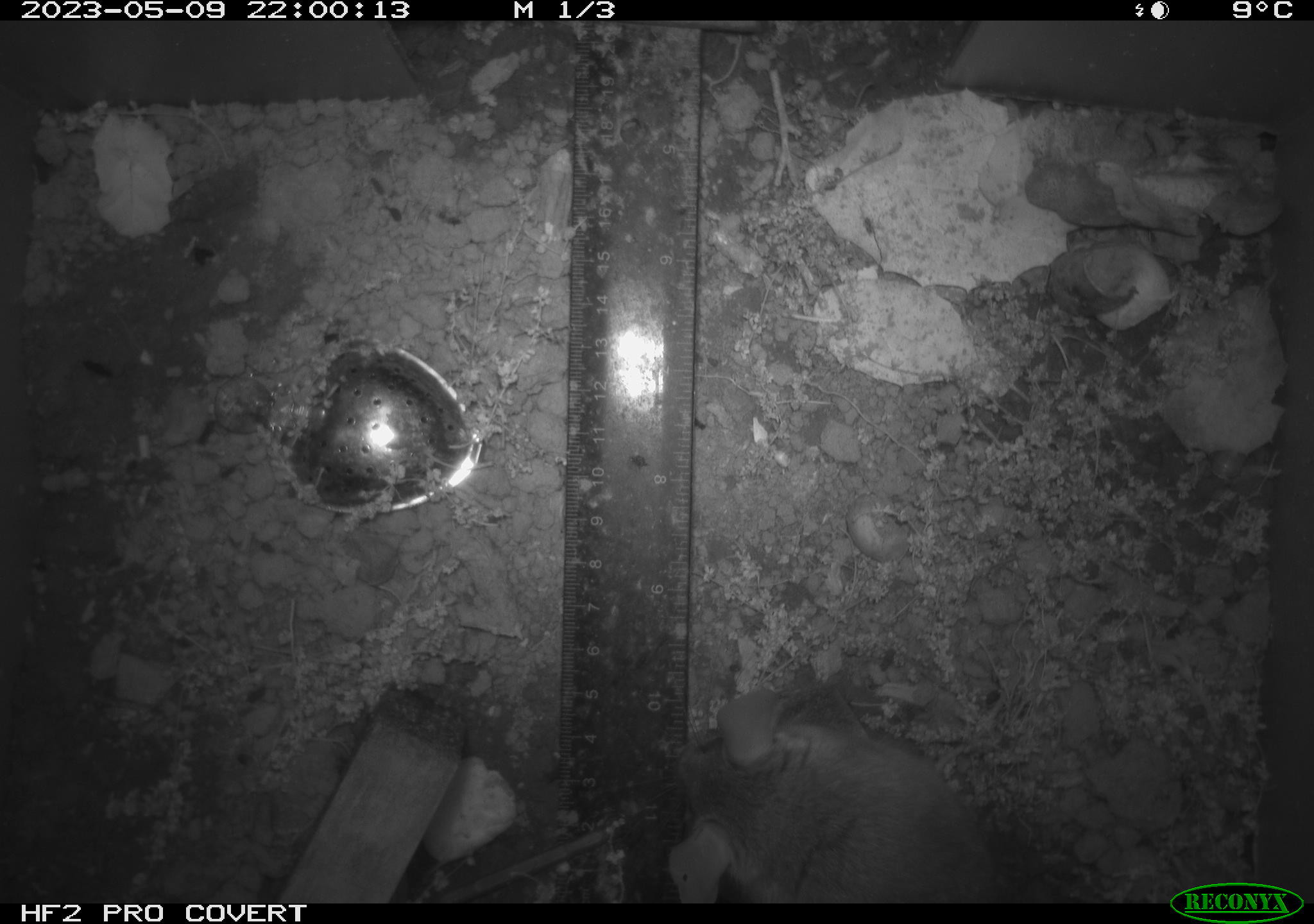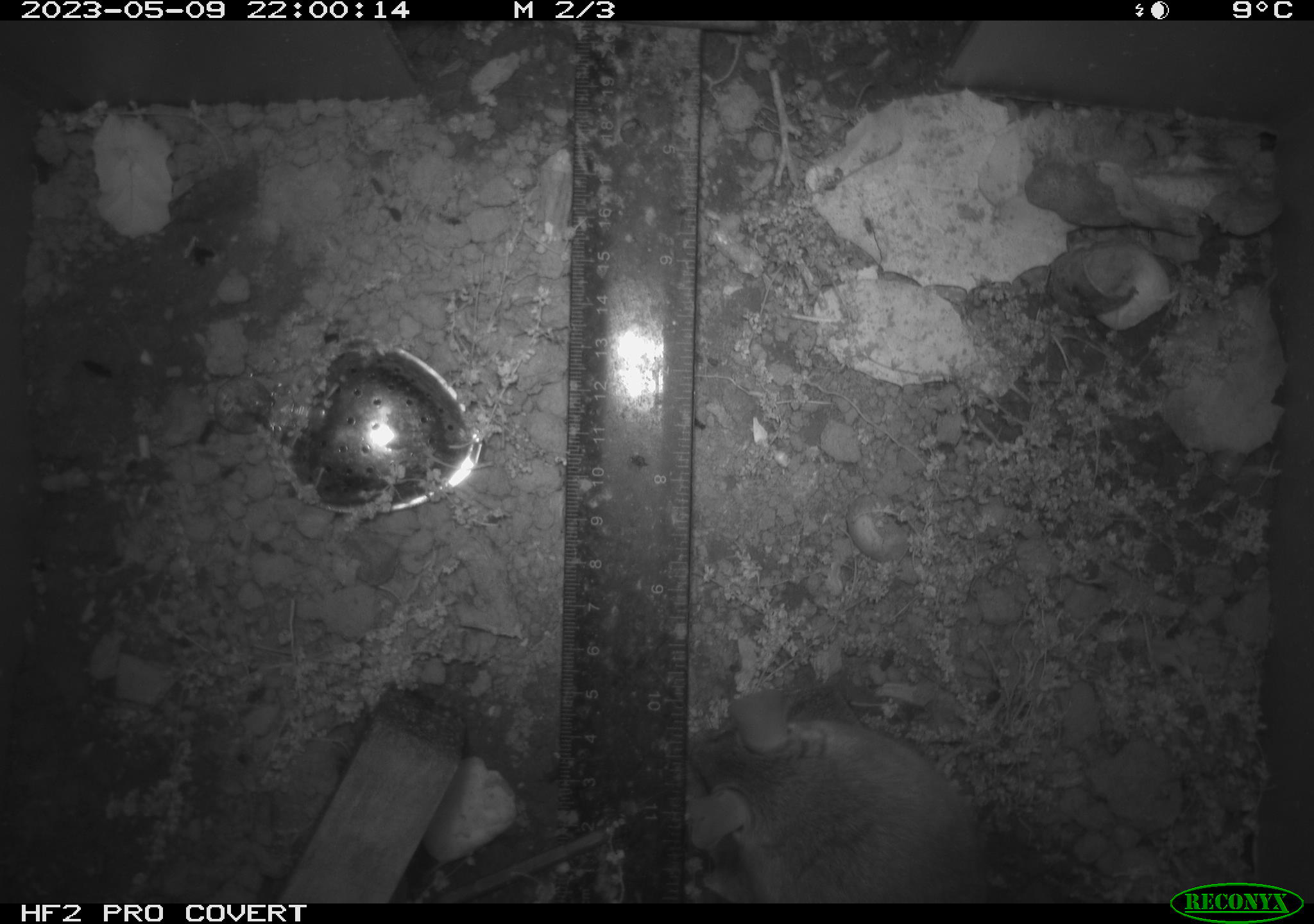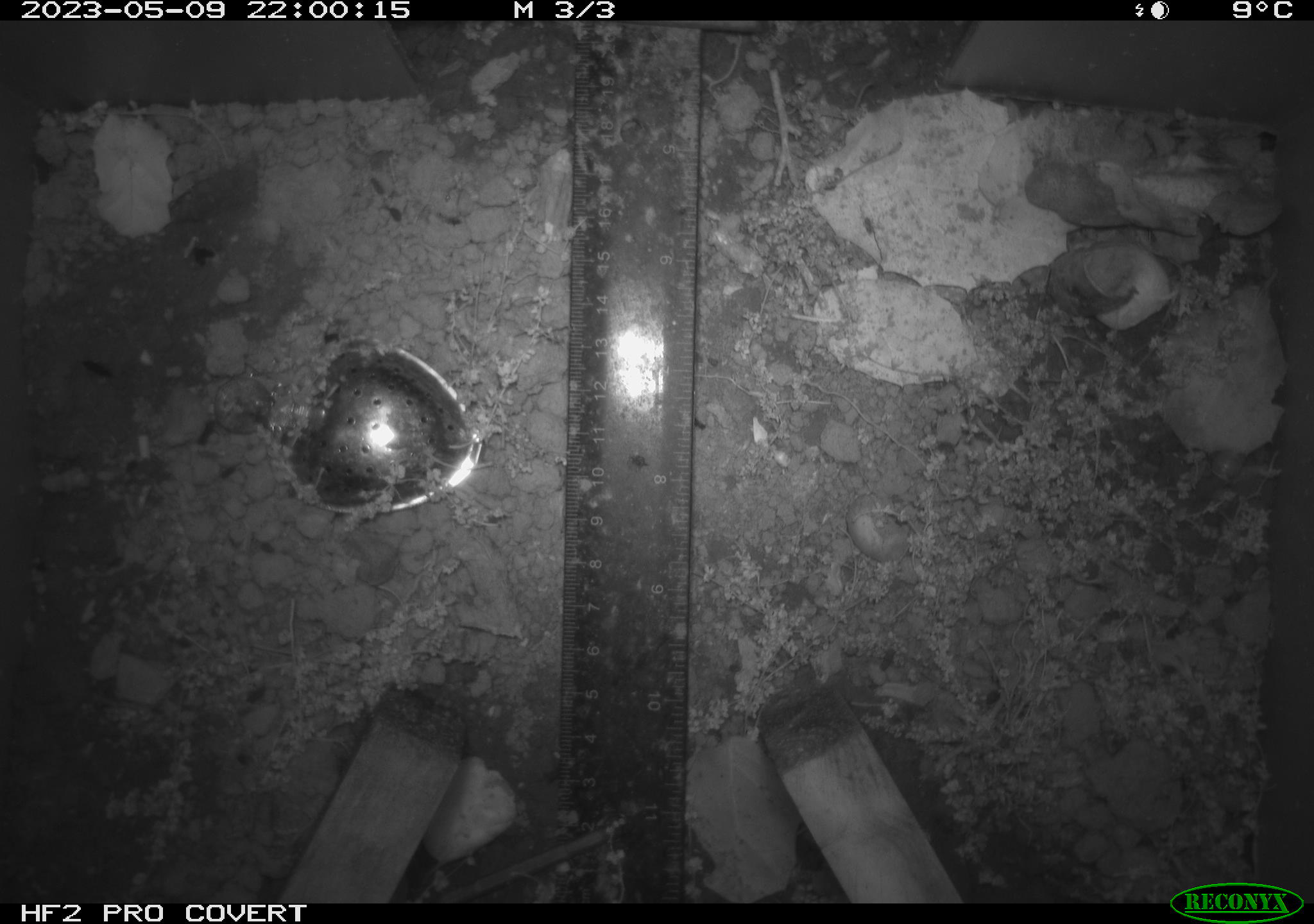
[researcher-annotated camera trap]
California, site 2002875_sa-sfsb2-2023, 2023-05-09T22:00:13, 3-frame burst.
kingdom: Animalia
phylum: Chordata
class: Mammalia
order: Rodentia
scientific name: Rodentia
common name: mouse species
Mouse species (Rodentia).